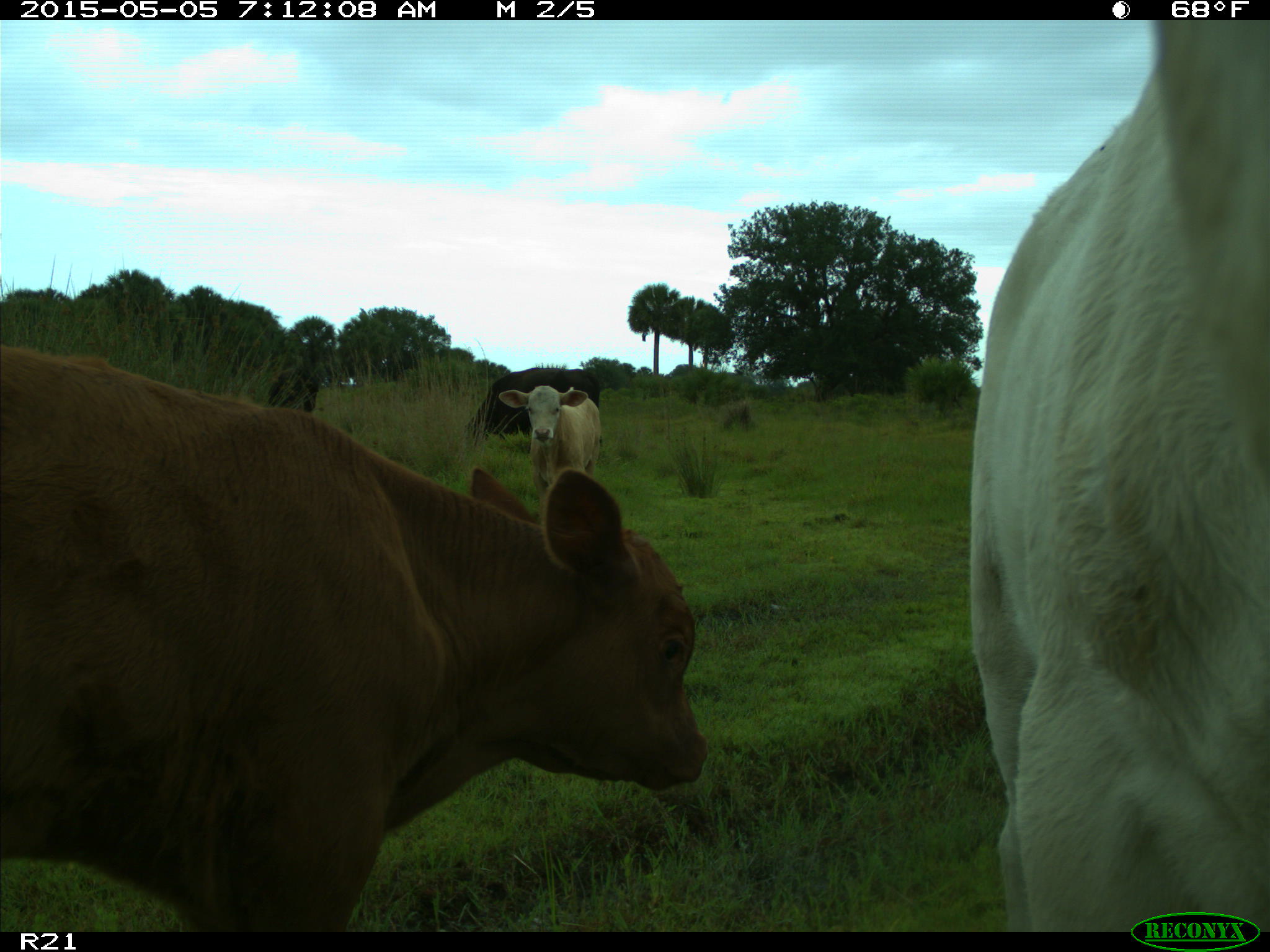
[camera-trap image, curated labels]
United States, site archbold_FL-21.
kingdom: Animalia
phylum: Chordata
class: Mammalia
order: Artiodactyla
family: Bovidae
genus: Bos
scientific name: Bos taurus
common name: domestic cow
Bos taurus (domestic cow).